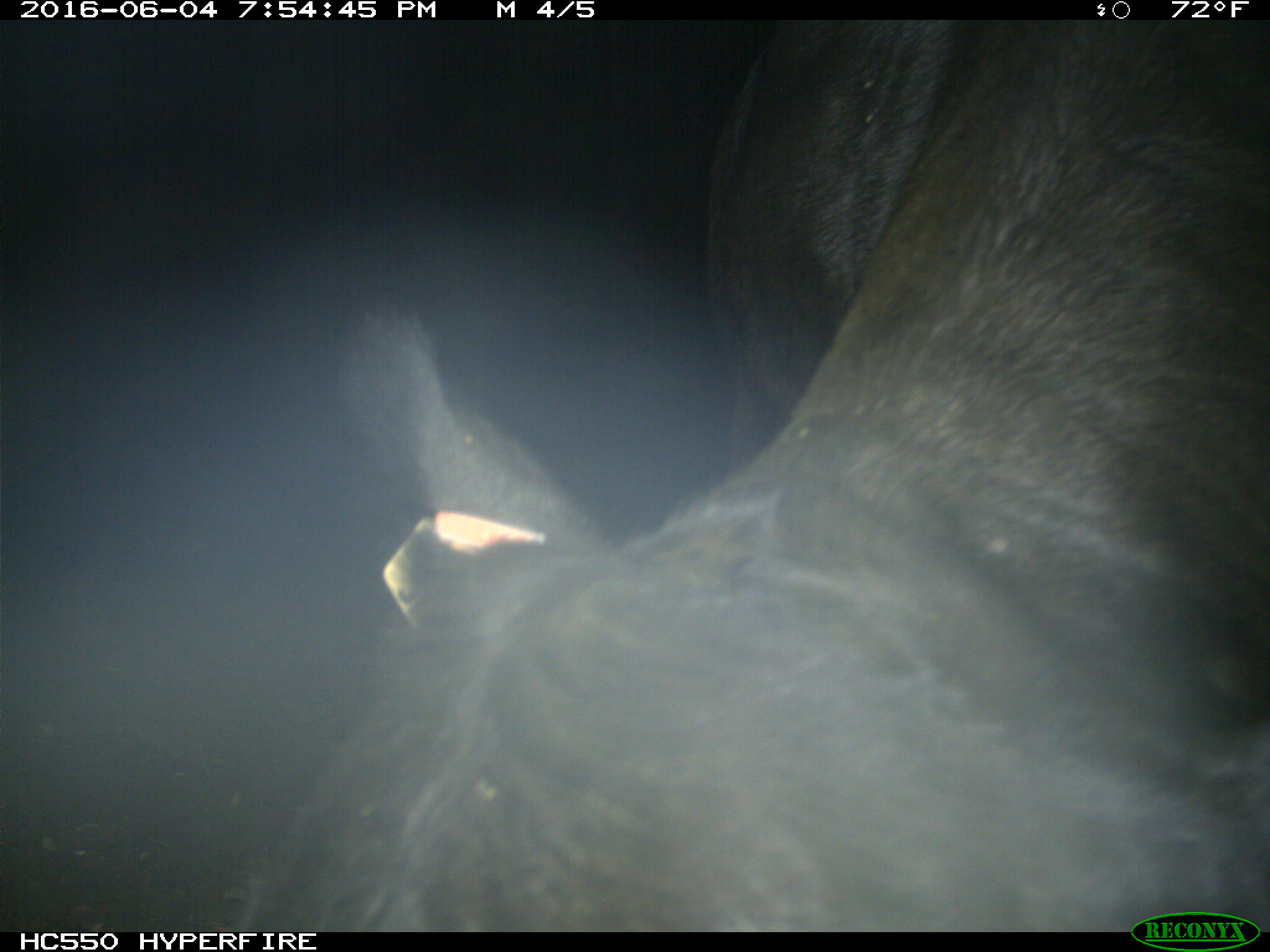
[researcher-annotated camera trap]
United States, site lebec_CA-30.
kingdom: Animalia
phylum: Chordata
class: Mammalia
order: Artiodactyla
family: Bovidae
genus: Bos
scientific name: Bos taurus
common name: domestic cow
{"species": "Bos taurus (domestic cow)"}